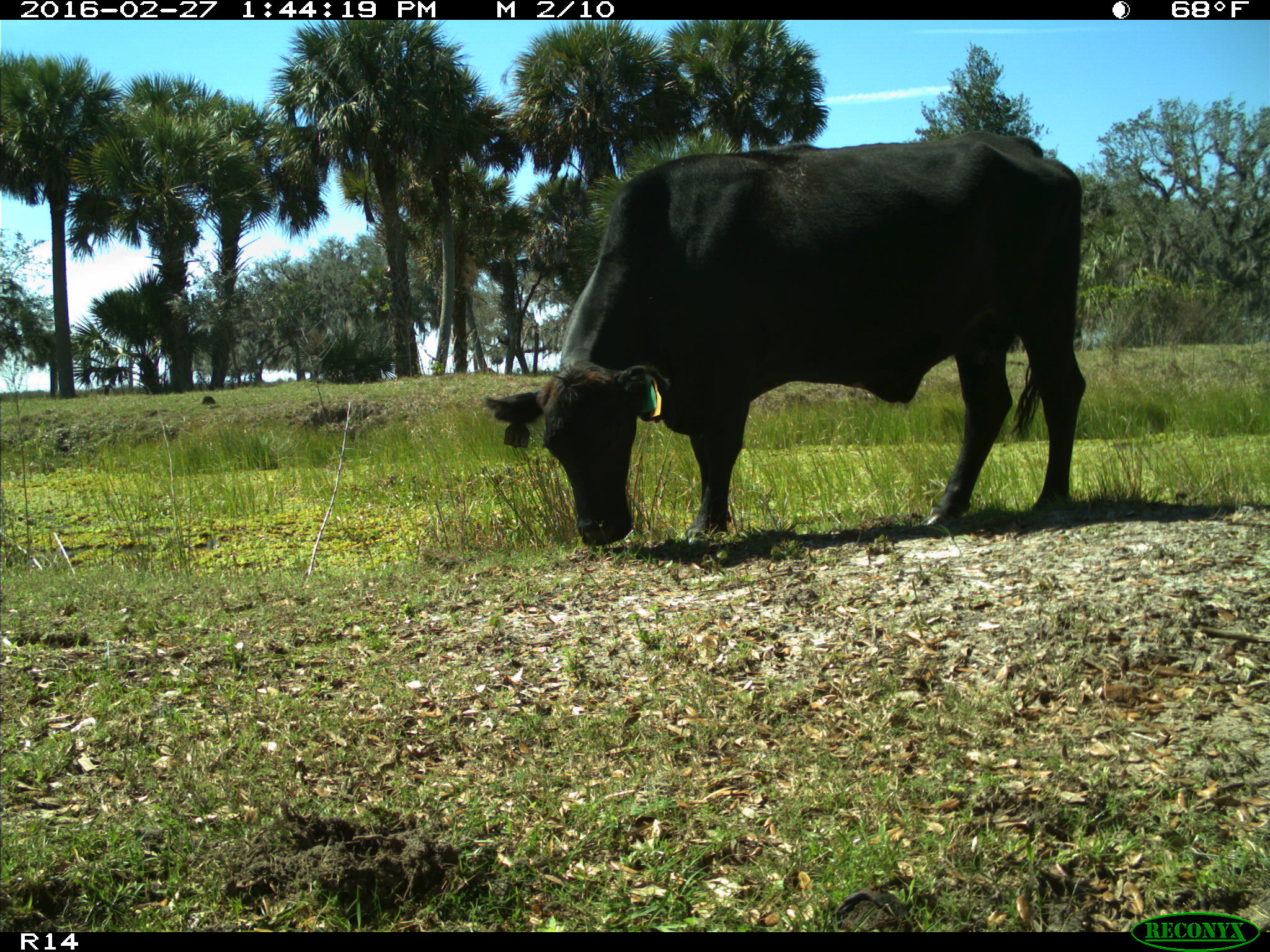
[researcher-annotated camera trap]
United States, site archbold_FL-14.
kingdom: Animalia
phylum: Chordata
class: Mammalia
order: Artiodactyla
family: Bovidae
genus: Bos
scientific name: Bos taurus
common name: domestic cow